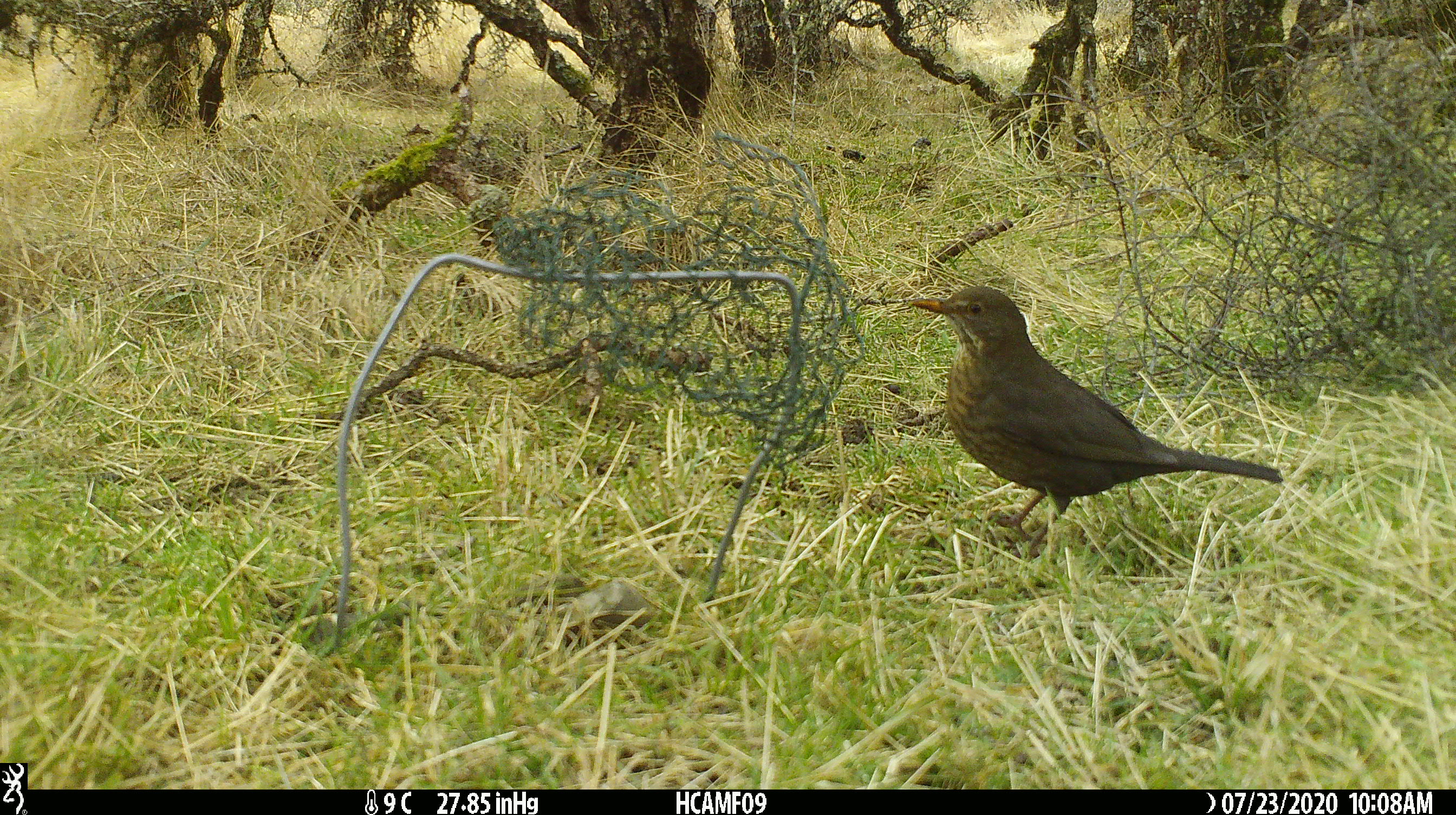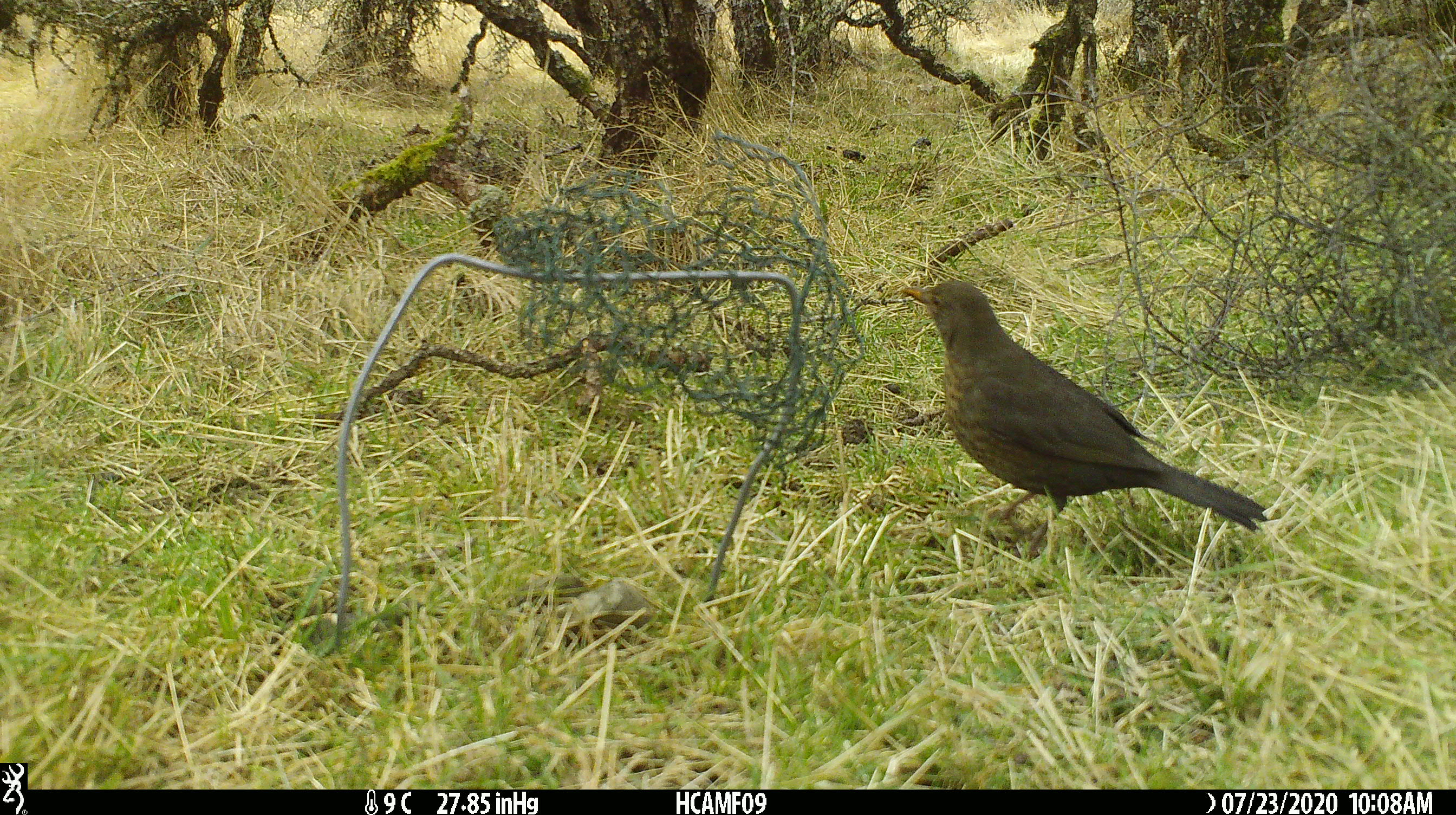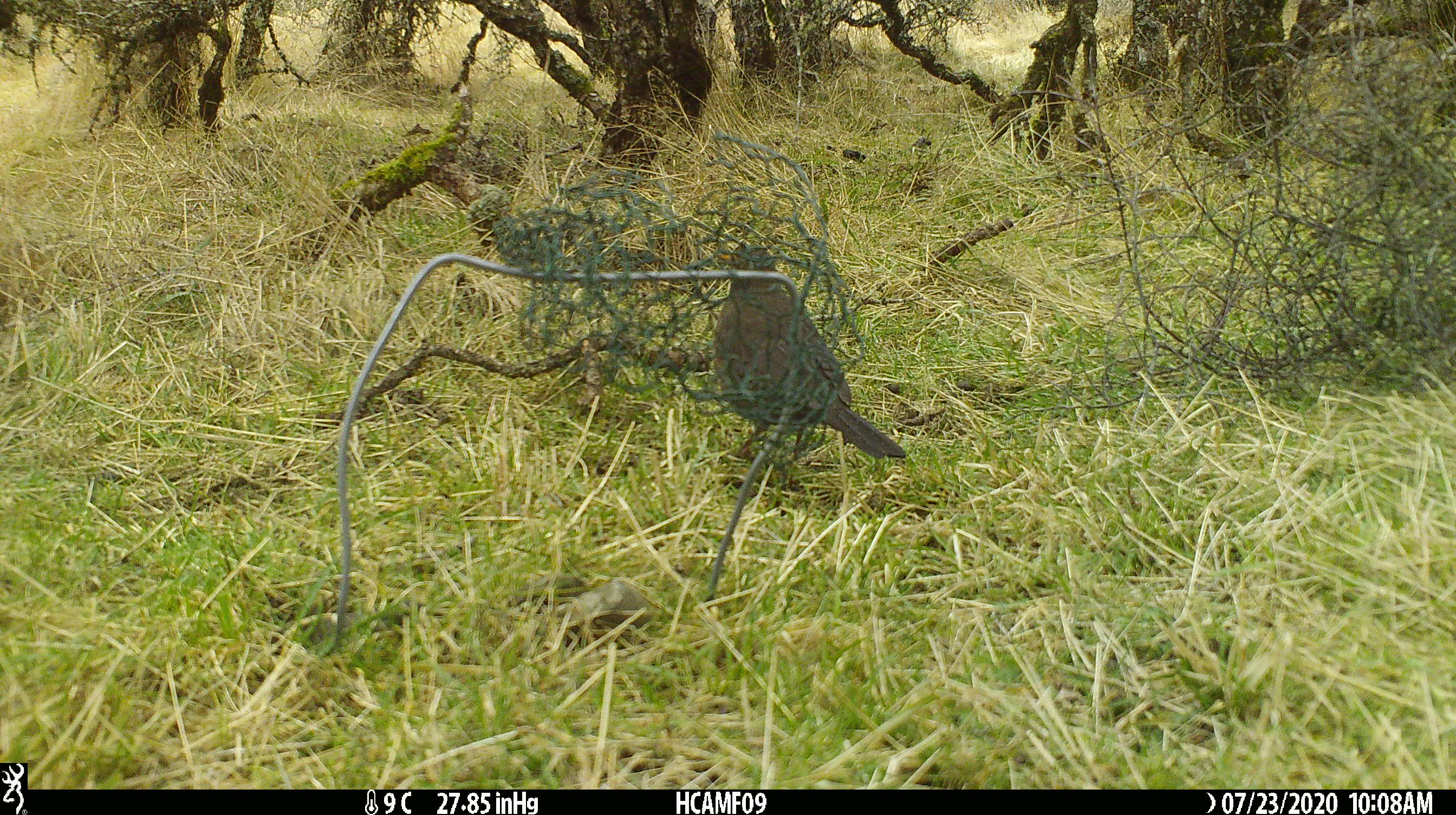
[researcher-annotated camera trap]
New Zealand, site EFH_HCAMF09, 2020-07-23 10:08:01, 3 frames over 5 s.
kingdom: Animalia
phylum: Chordata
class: Aves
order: Passeriformes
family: Turdidae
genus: Turdus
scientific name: Turdus merula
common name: eurasian blackbird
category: blackbird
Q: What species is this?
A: Blackbird (eurasian blackbird) (Turdus merula).